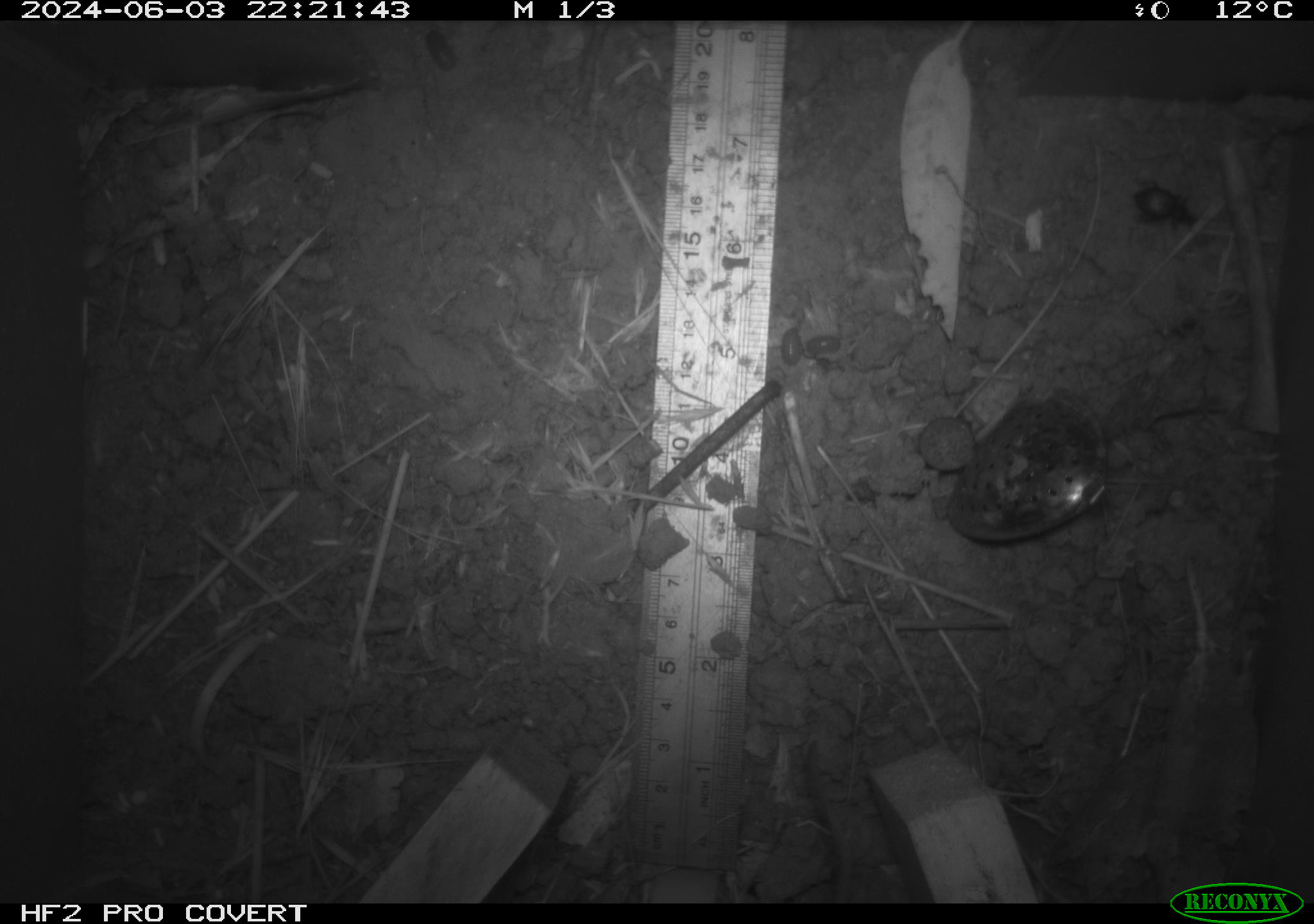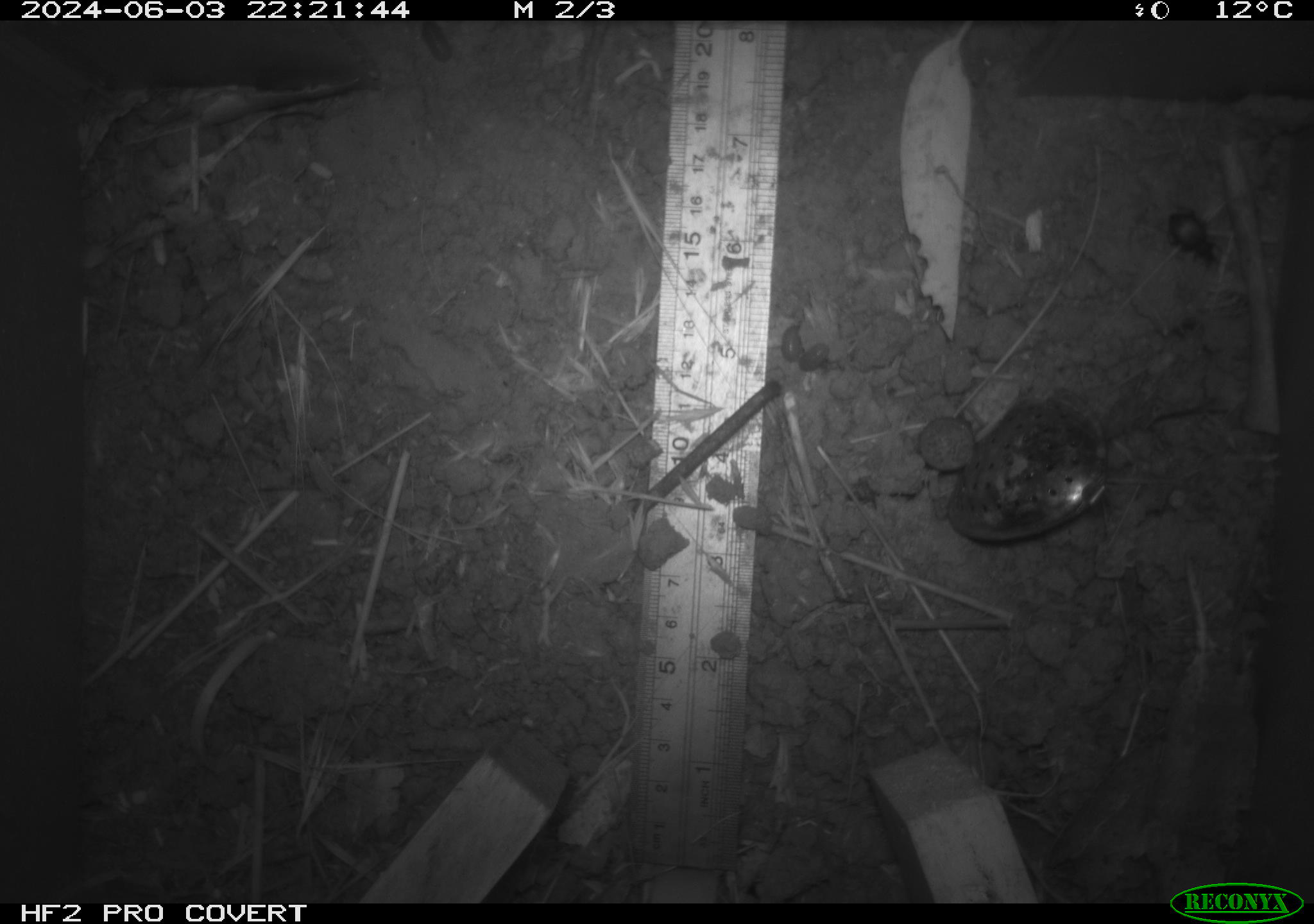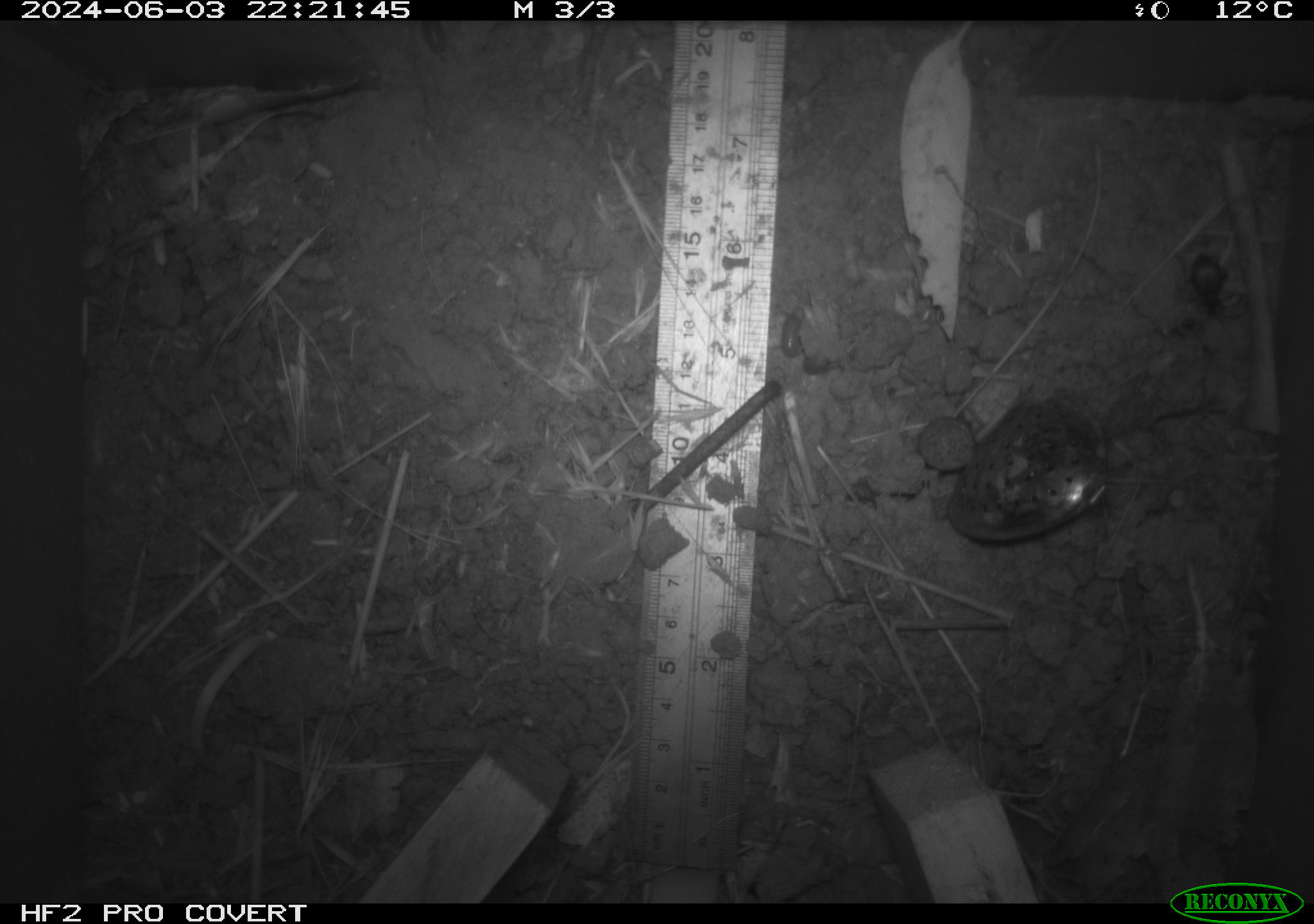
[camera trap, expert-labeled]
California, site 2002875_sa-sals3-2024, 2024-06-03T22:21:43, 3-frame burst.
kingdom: Animalia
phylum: Arthropoda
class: Insecta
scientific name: Insecta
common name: insect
Insect (Insecta).